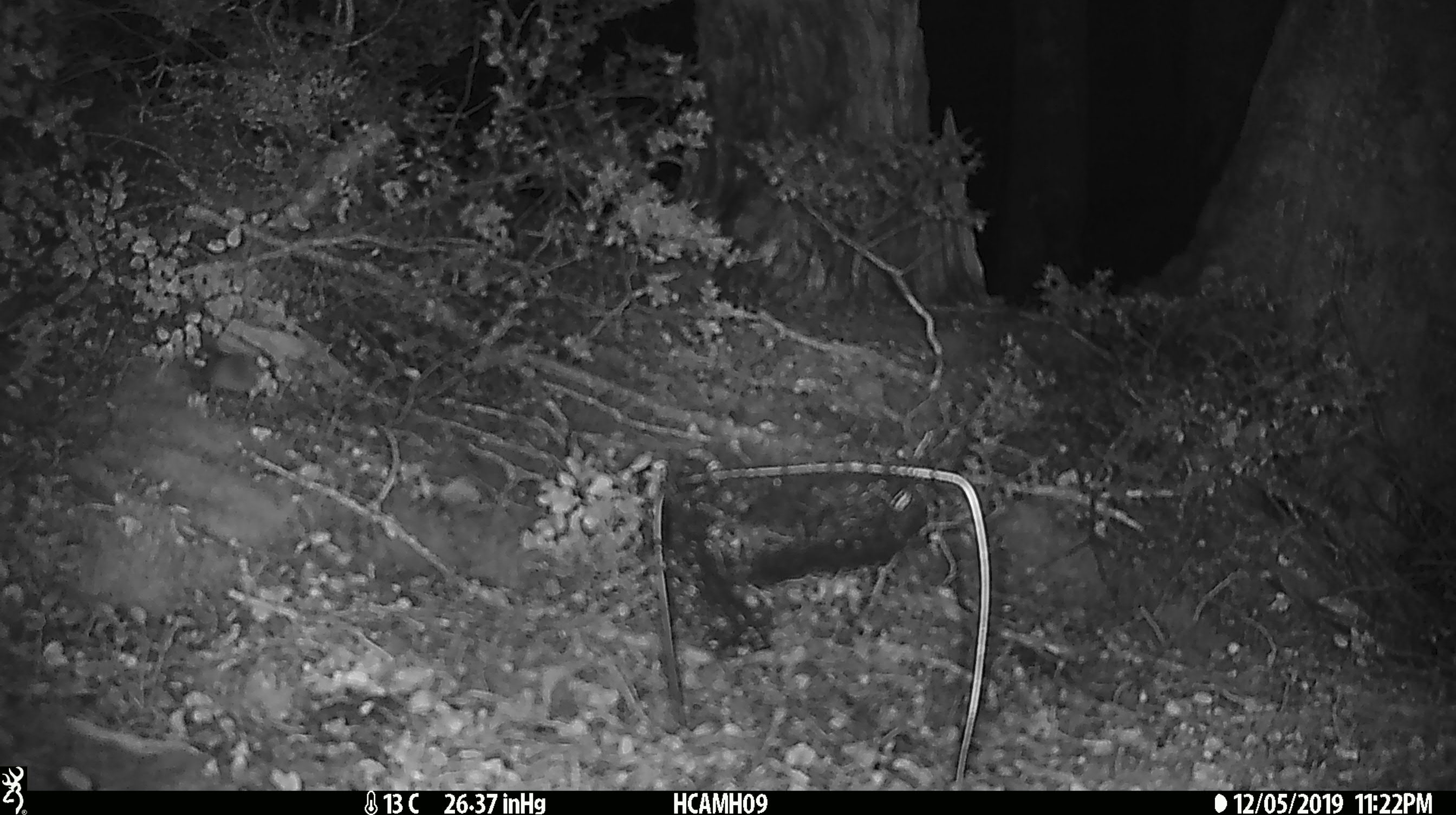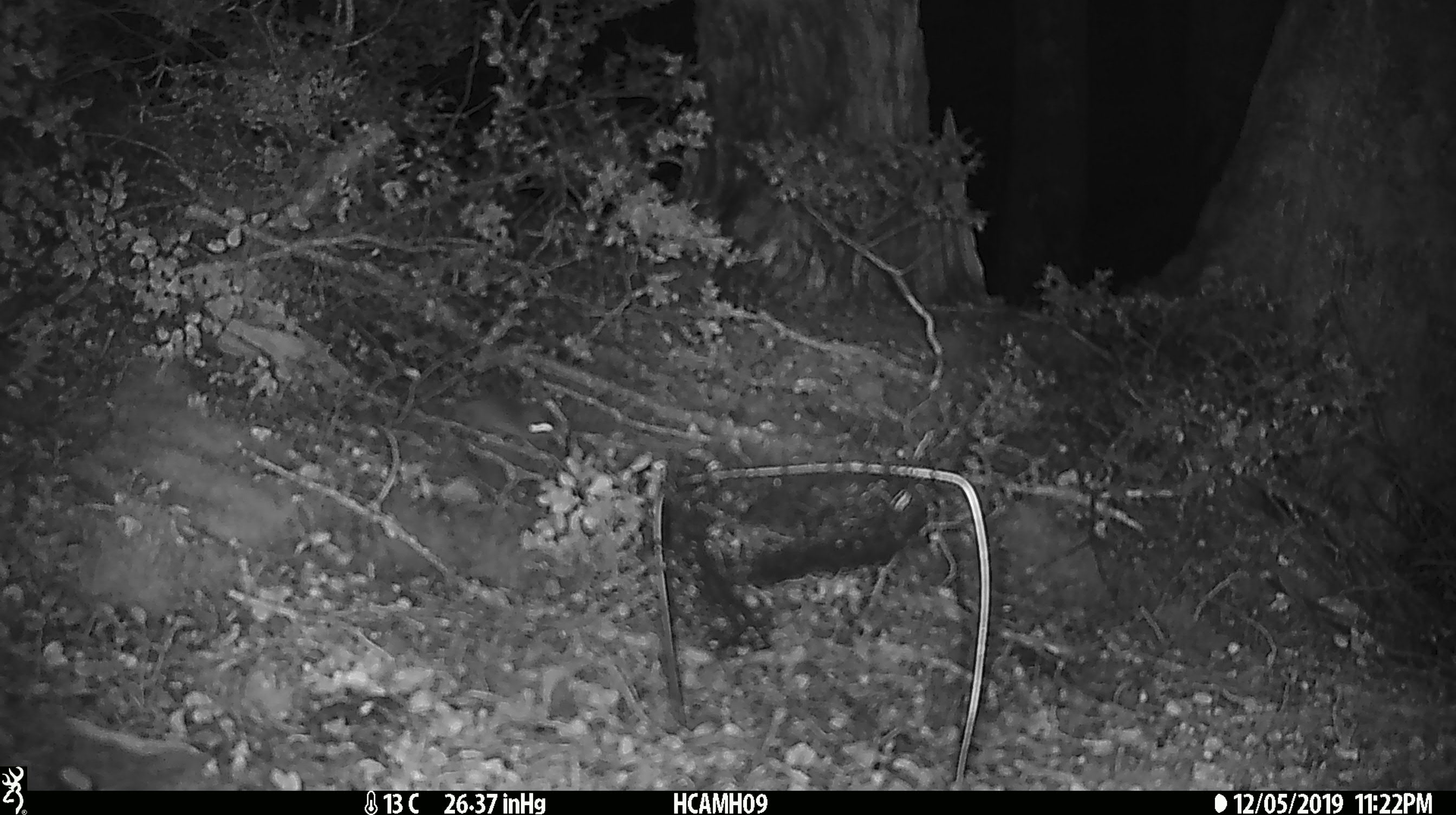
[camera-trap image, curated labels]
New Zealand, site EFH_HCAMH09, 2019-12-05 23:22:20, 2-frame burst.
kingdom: Animalia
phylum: Chordata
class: Mammalia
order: Rodentia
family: Muridae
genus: Mus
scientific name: Mus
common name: mouse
Mouse (Mus).